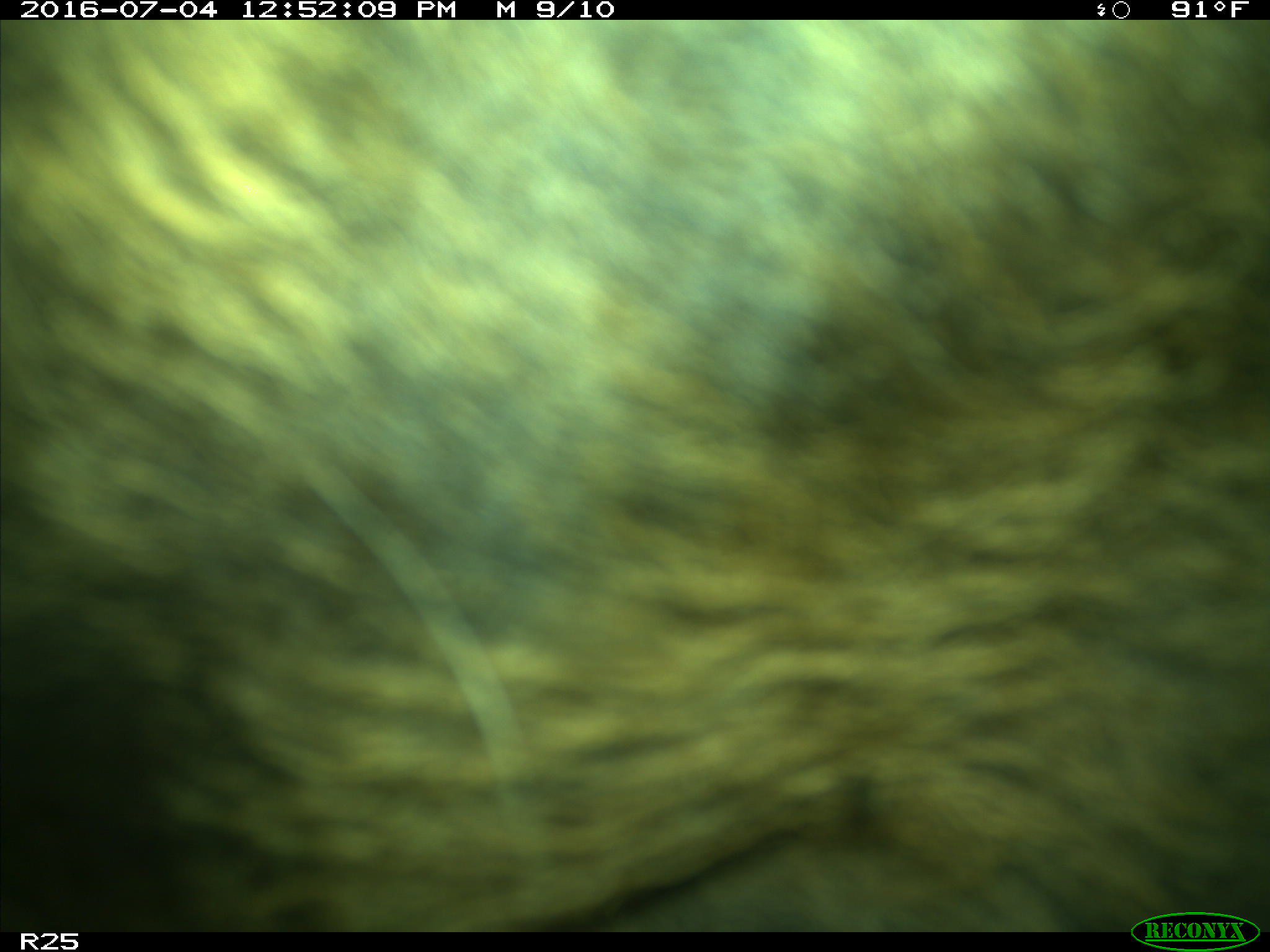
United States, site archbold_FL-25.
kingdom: Animalia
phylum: Chordata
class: Mammalia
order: Artiodactyla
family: Bovidae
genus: Bos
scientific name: Bos taurus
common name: domestic cow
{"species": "Bos taurus (domestic cow)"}